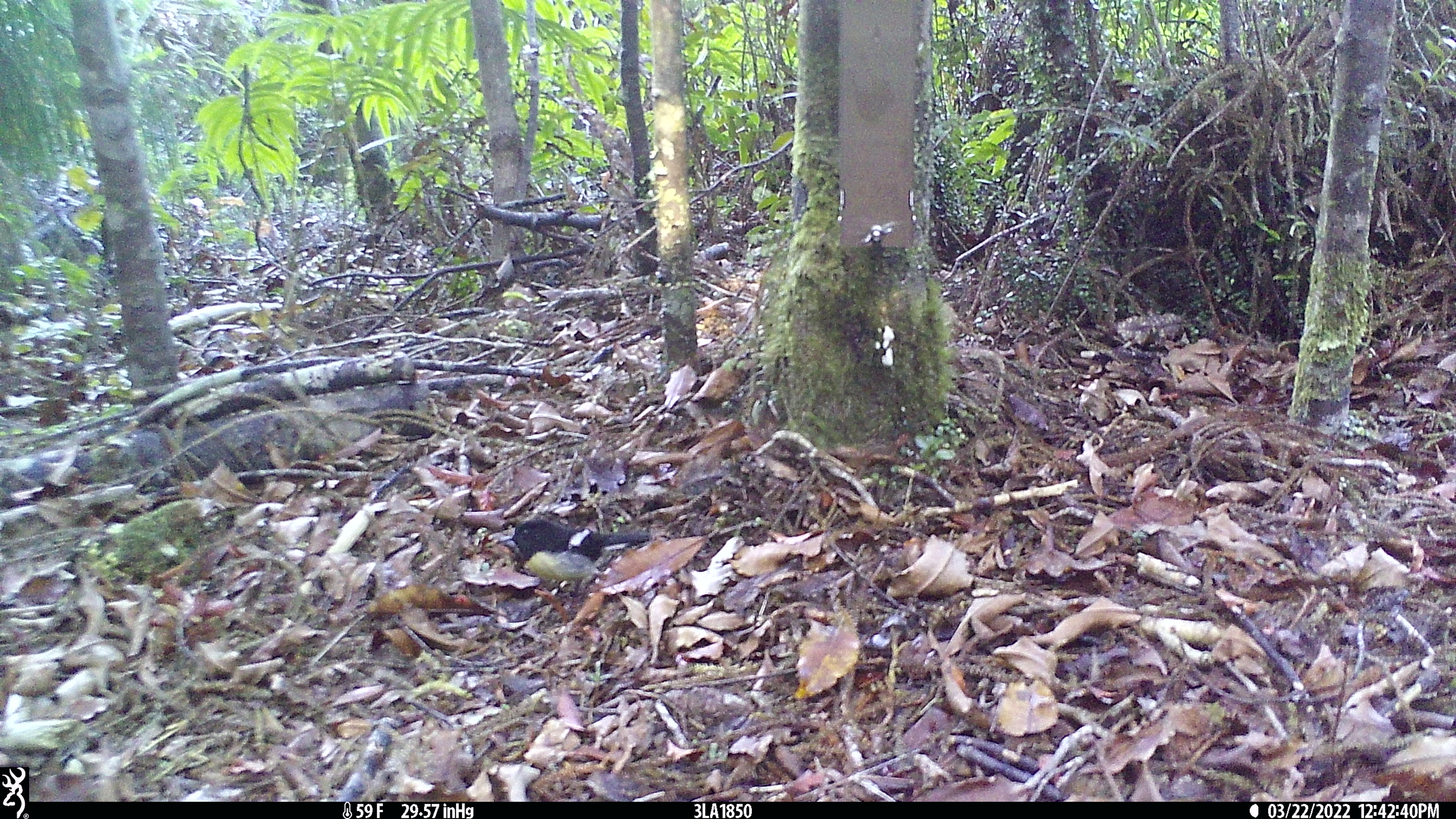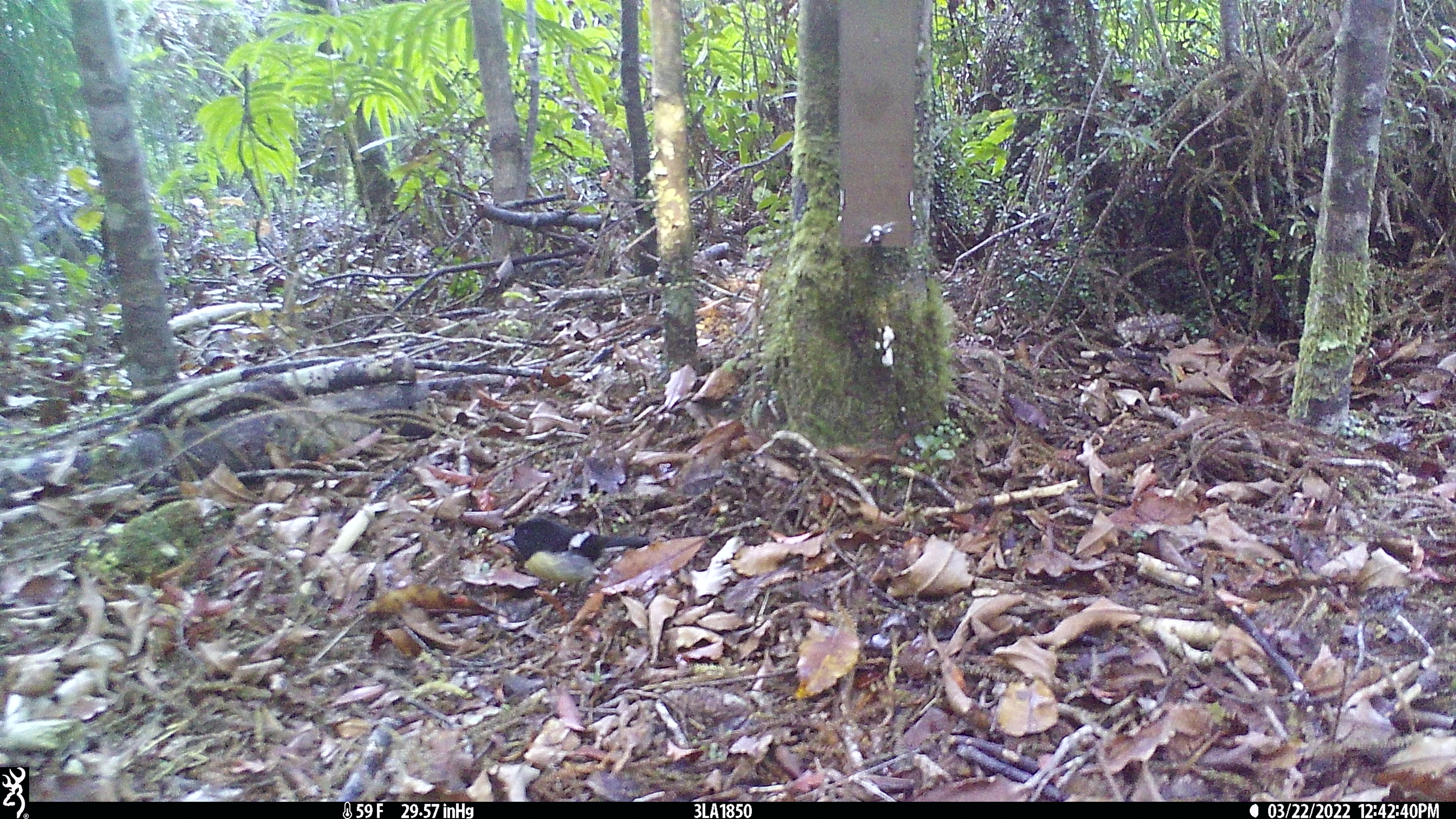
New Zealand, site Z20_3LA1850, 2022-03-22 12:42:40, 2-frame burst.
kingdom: Animalia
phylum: Chordata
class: Aves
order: Passeriformes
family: Petroicidae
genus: Petroica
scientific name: Petroica macrocephala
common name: tomtit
Tomtit (Petroica macrocephala).